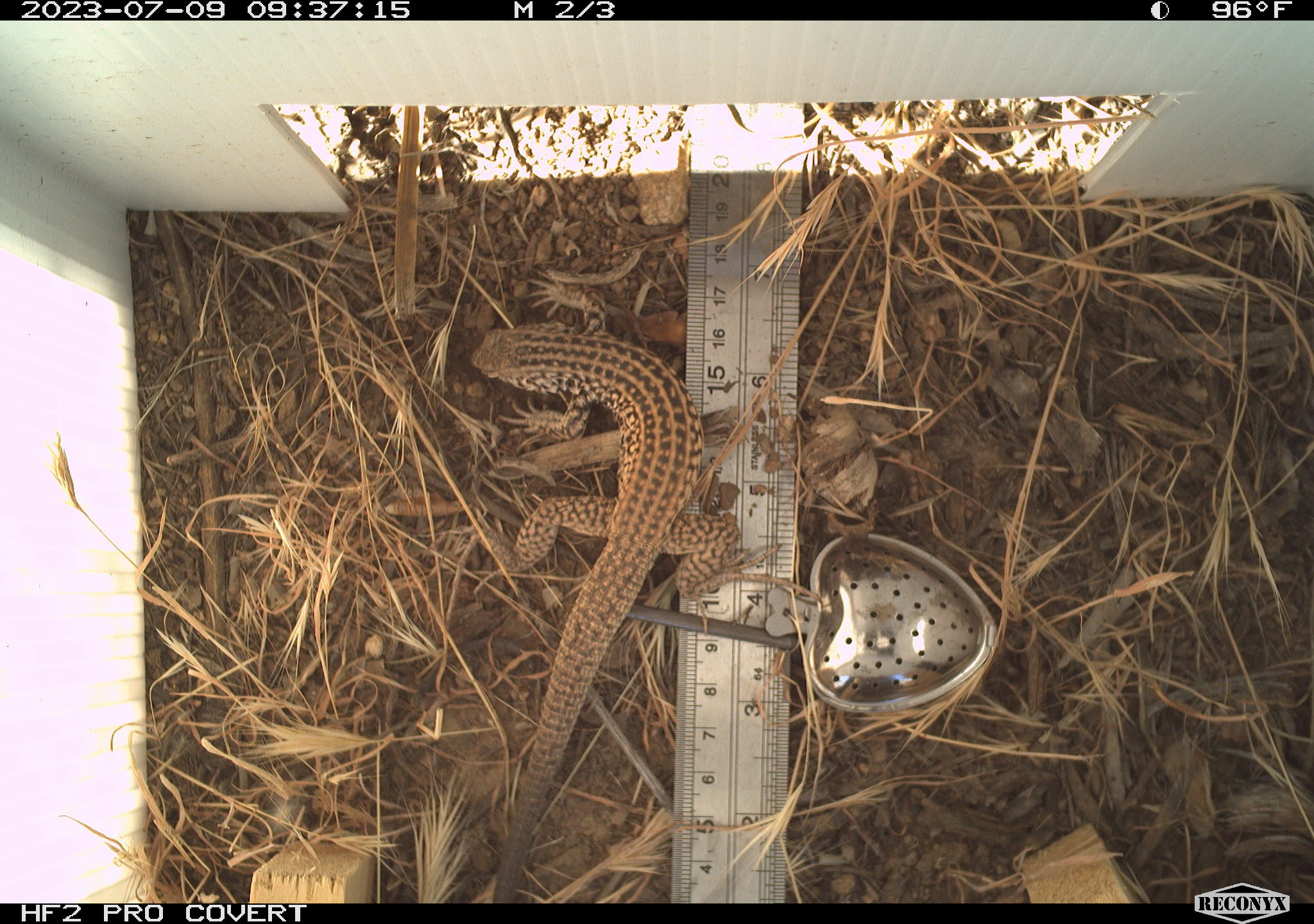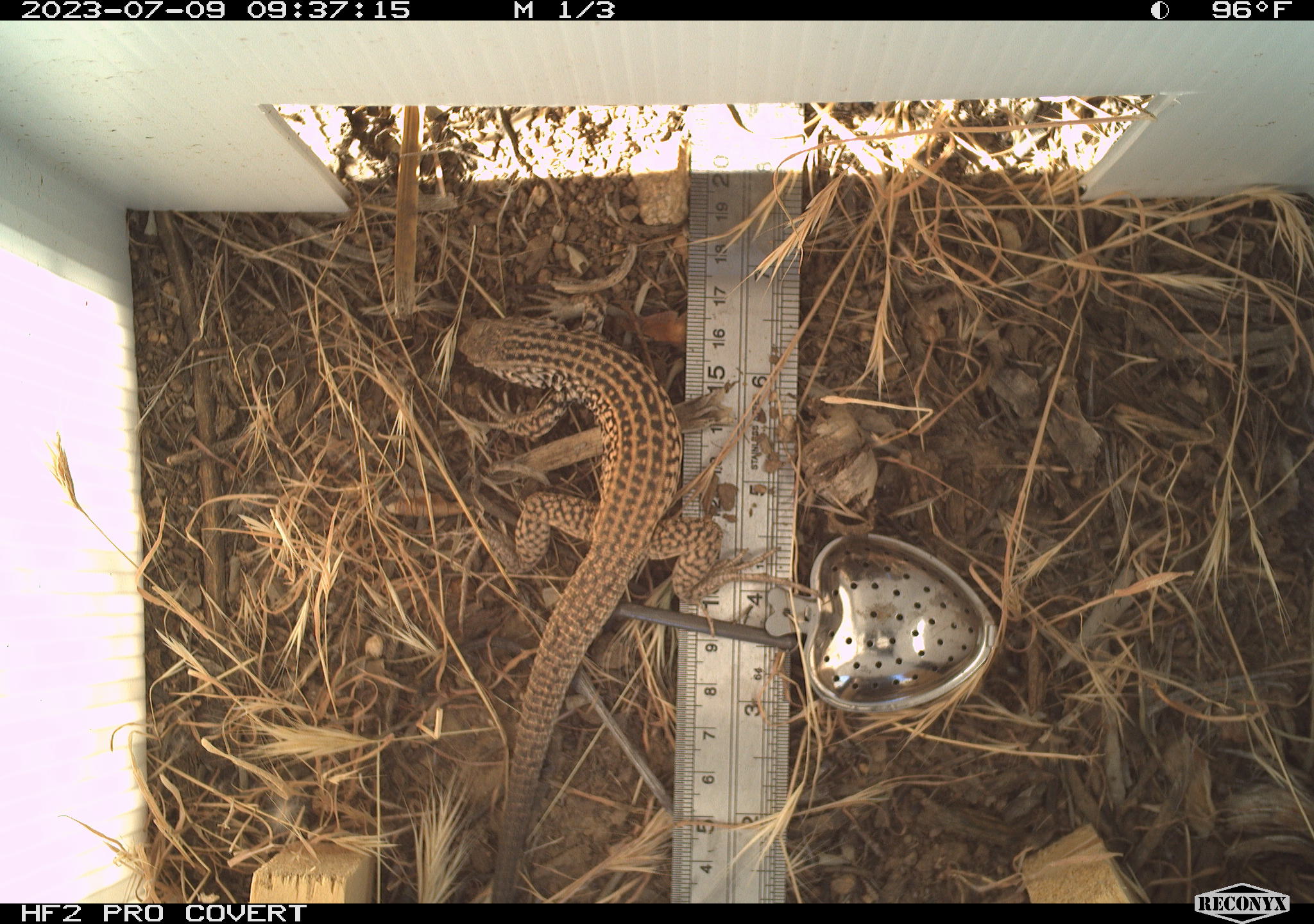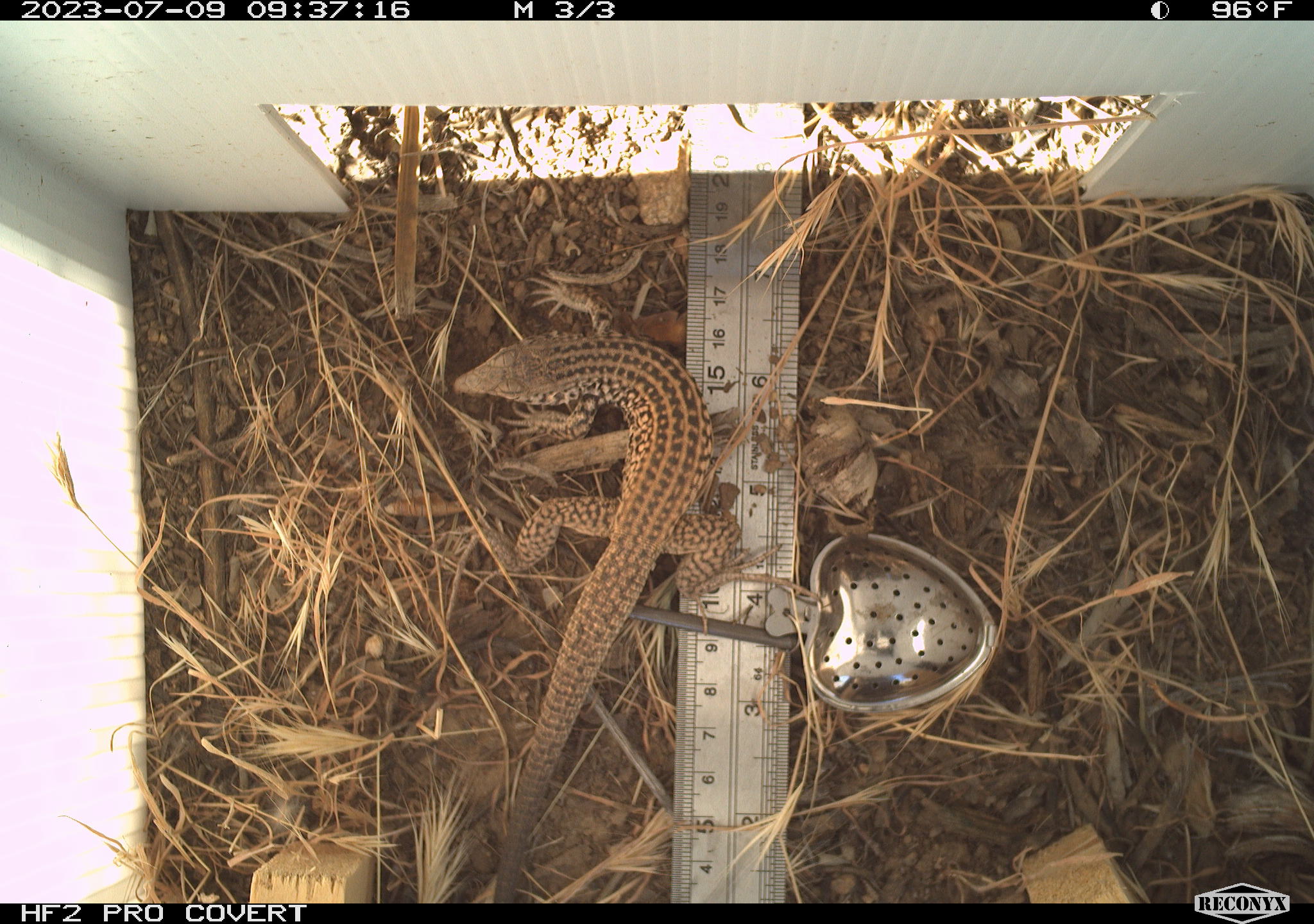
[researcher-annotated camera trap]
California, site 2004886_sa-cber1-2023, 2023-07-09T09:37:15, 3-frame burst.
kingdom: Animalia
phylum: Chordata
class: Reptilia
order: Squamata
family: Teiidae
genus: Aspidoscelis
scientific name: Aspidoscelis tigris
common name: western whiptail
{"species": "western whiptail (Aspidoscelis tigris)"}